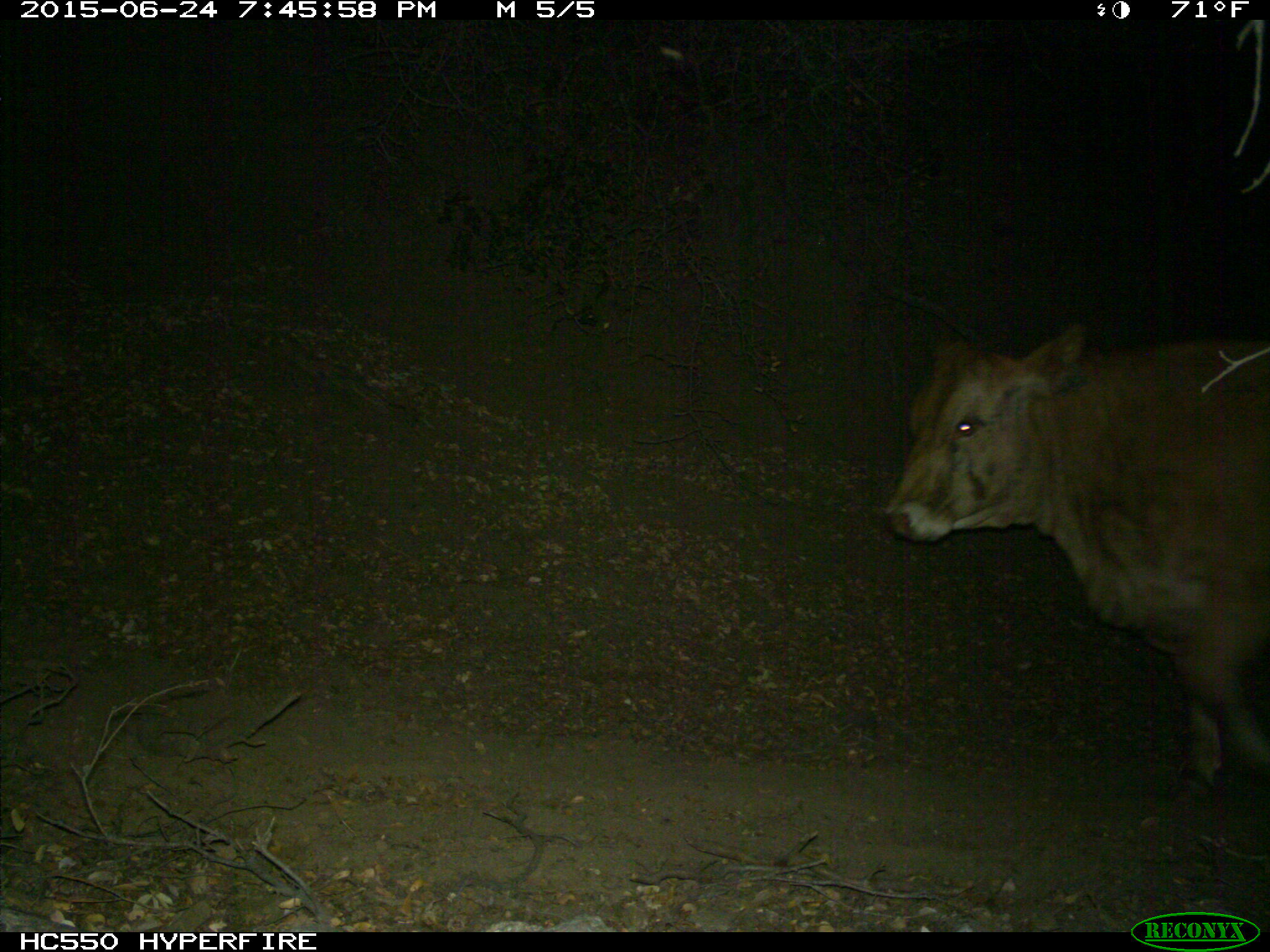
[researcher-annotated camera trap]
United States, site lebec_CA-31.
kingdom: Animalia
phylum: Chordata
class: Mammalia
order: Artiodactyla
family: Bovidae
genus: Bos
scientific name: Bos taurus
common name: domestic cow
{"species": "Bos taurus (domestic cow)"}